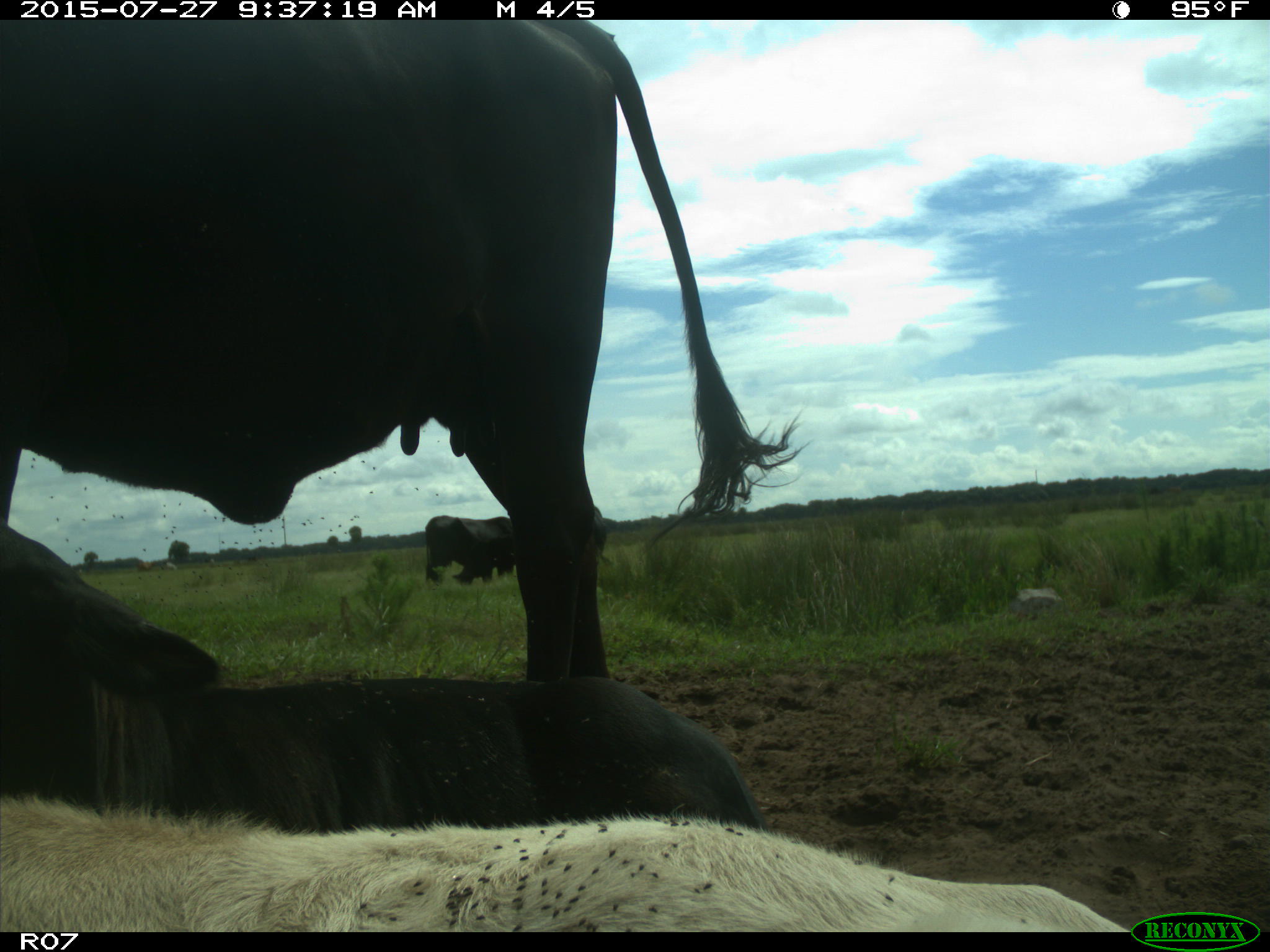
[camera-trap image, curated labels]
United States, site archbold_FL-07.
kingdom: Animalia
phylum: Chordata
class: Mammalia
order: Artiodactyla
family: Bovidae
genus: Bos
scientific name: Bos taurus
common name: domestic cow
Bos taurus (domestic cow).